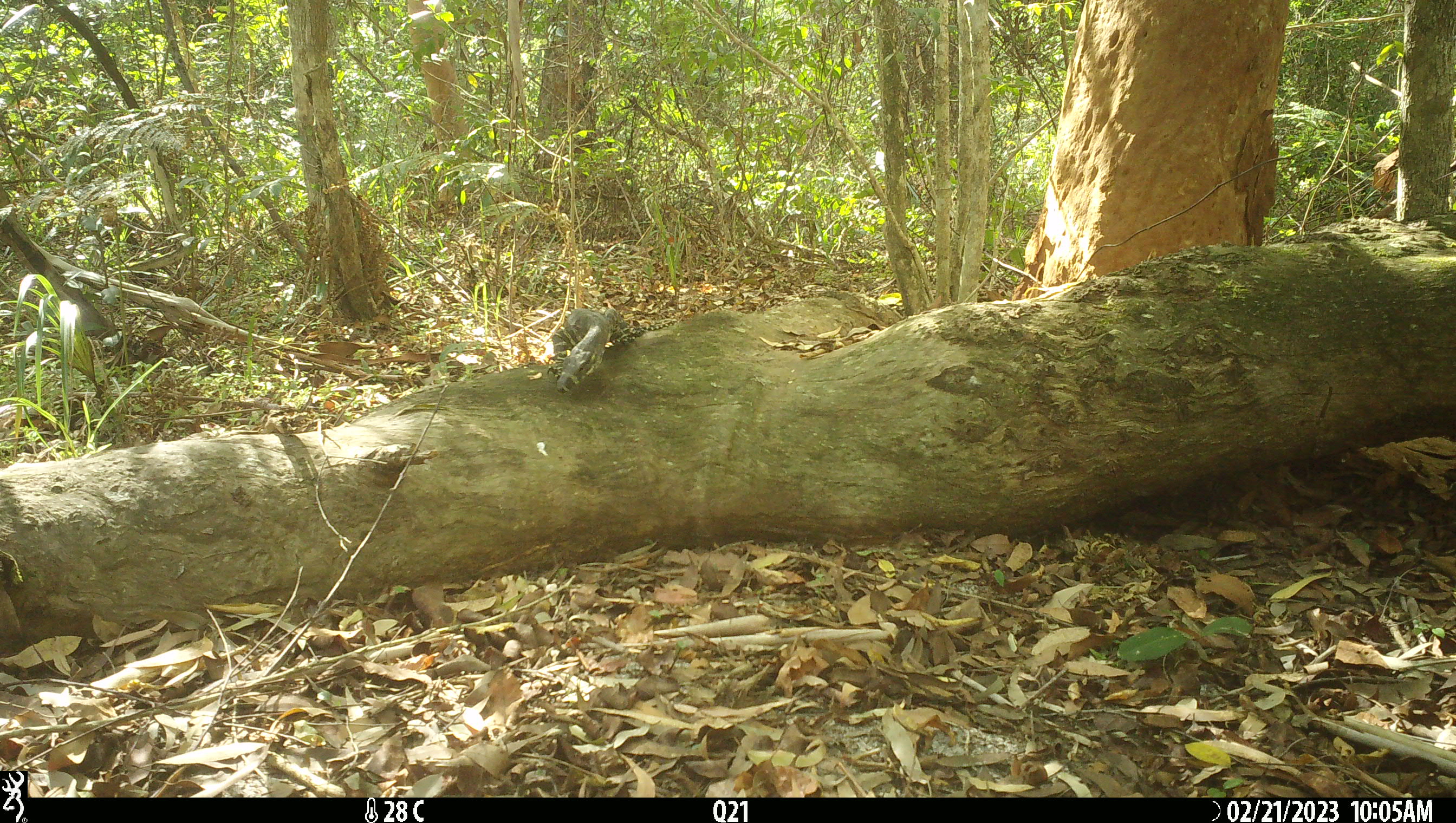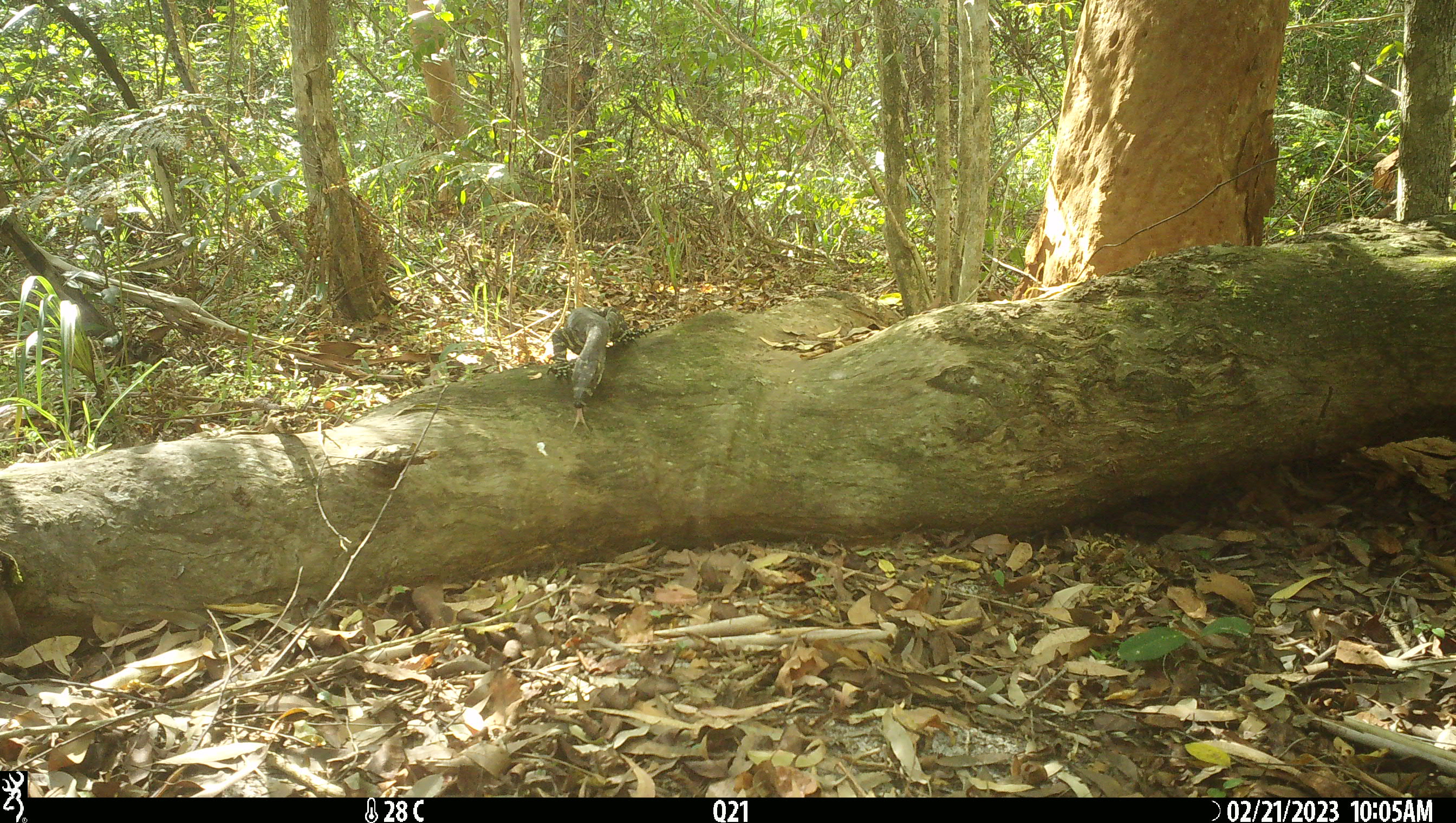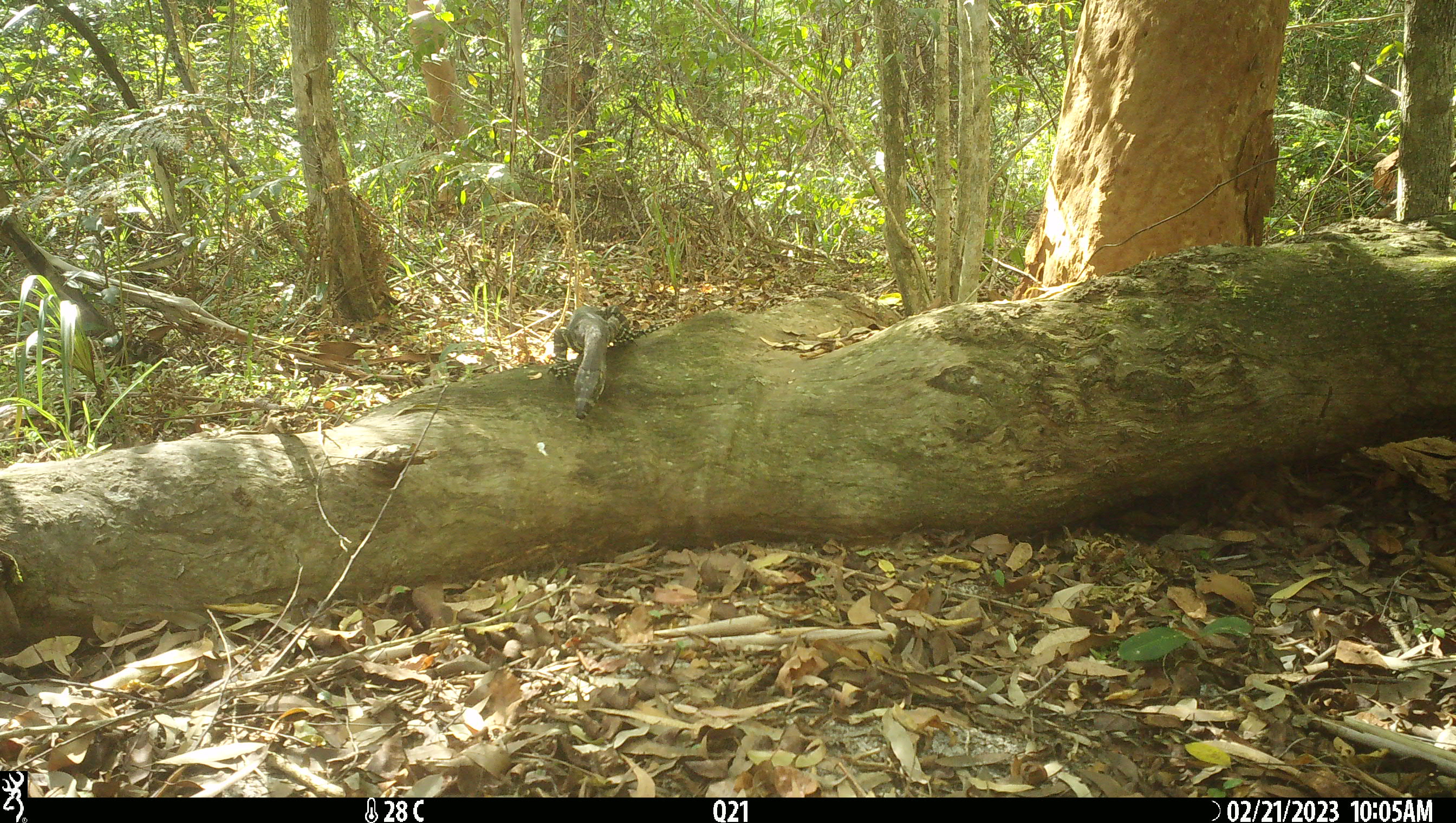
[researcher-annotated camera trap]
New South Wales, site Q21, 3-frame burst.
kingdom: Animalia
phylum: Chordata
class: Reptilia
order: Squamata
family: Varanidae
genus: Varanus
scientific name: Varanus varius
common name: lace monitor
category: goanna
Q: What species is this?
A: Goanna (lace monitor) (Varanus varius).